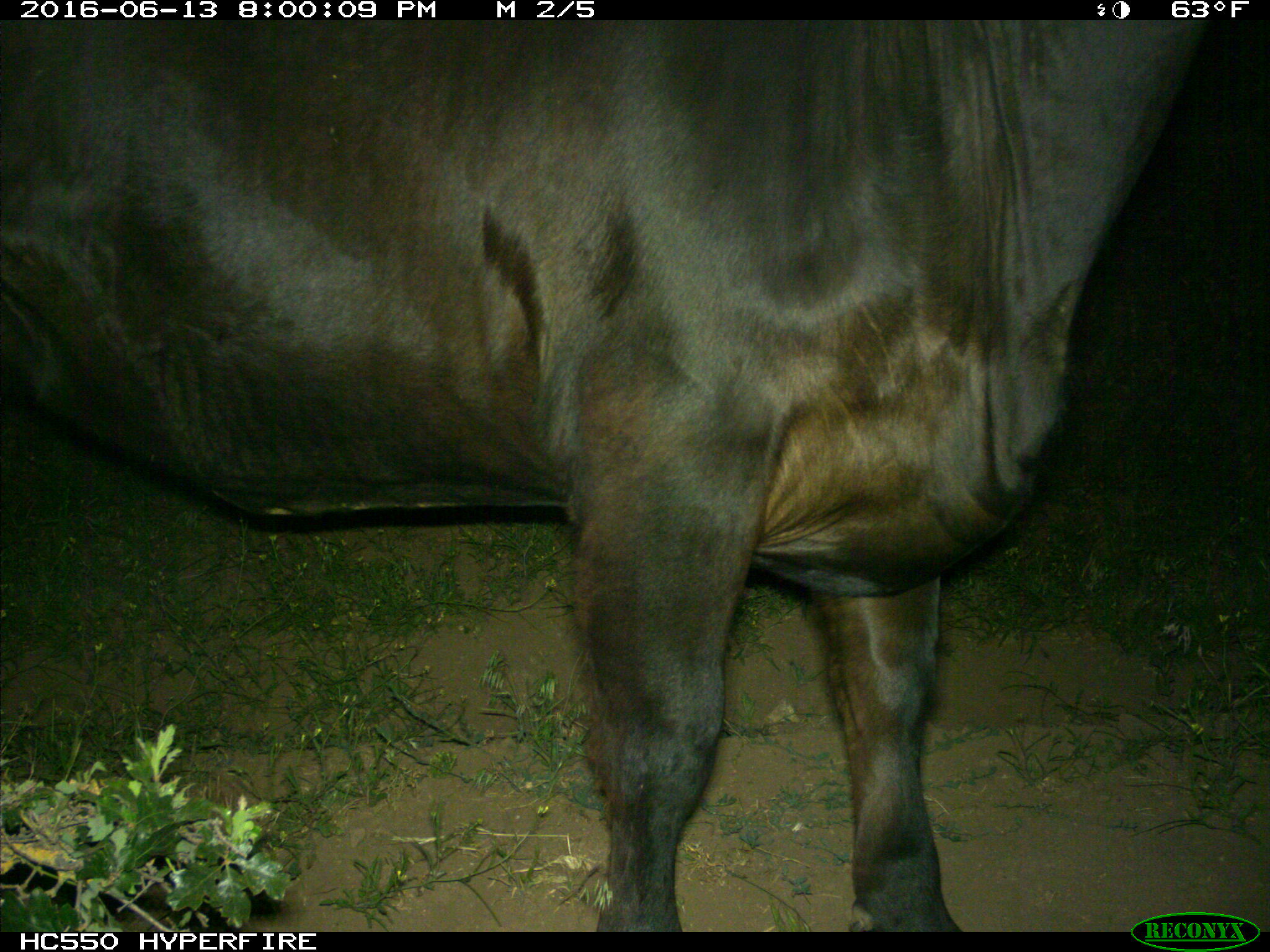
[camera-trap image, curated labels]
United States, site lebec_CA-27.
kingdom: Animalia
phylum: Chordata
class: Mammalia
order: Artiodactyla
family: Bovidae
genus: Bos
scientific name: Bos taurus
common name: domestic cow